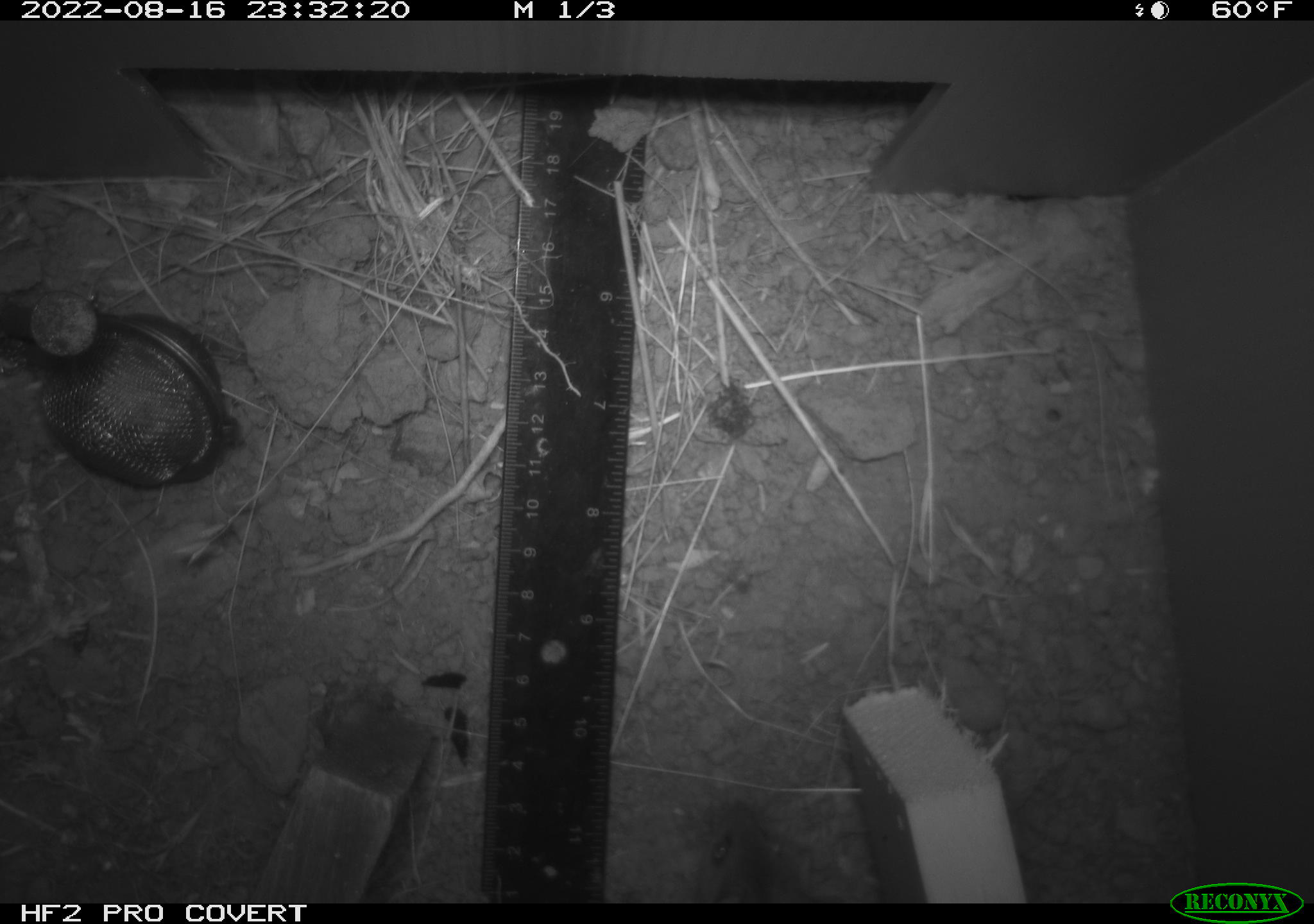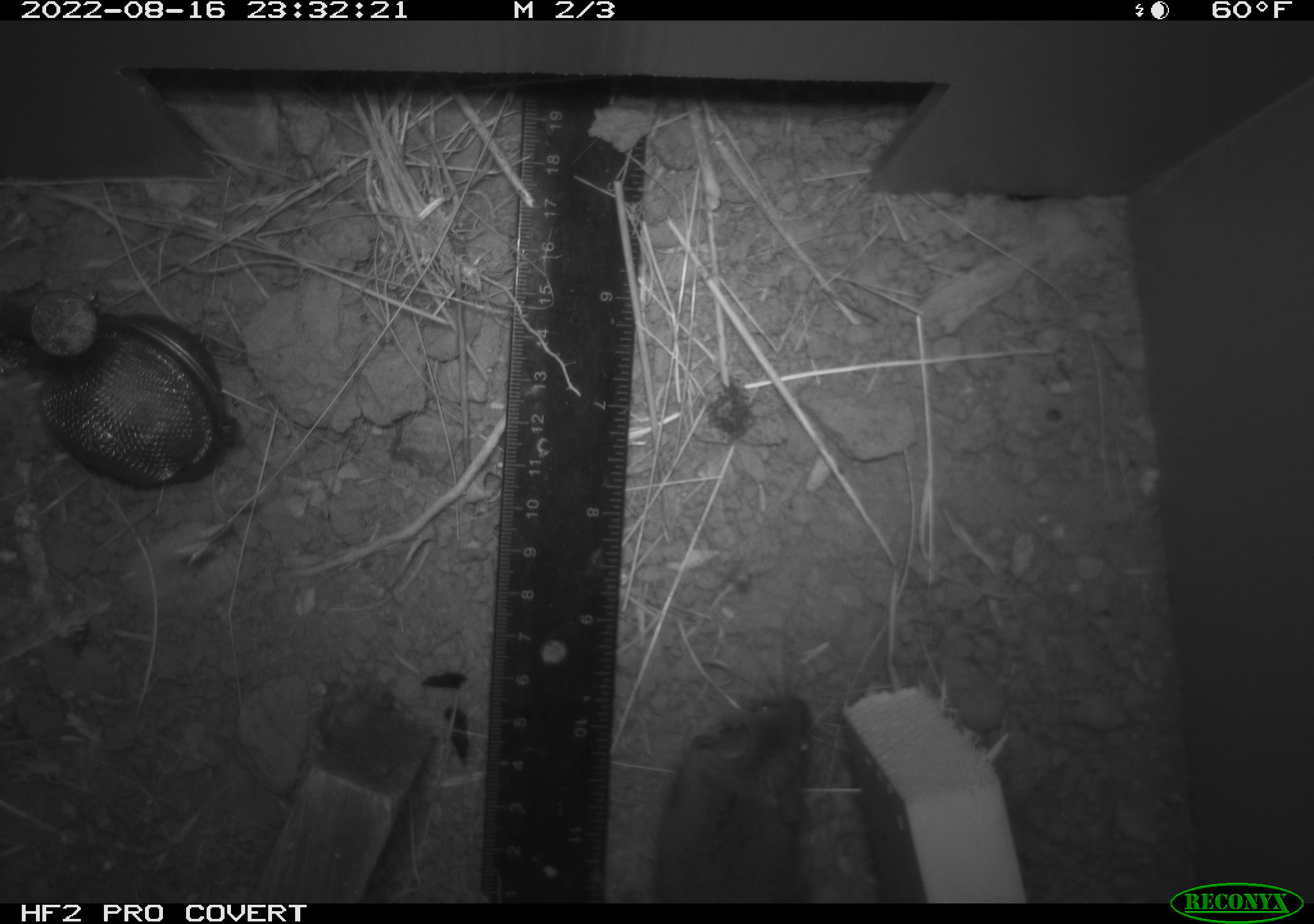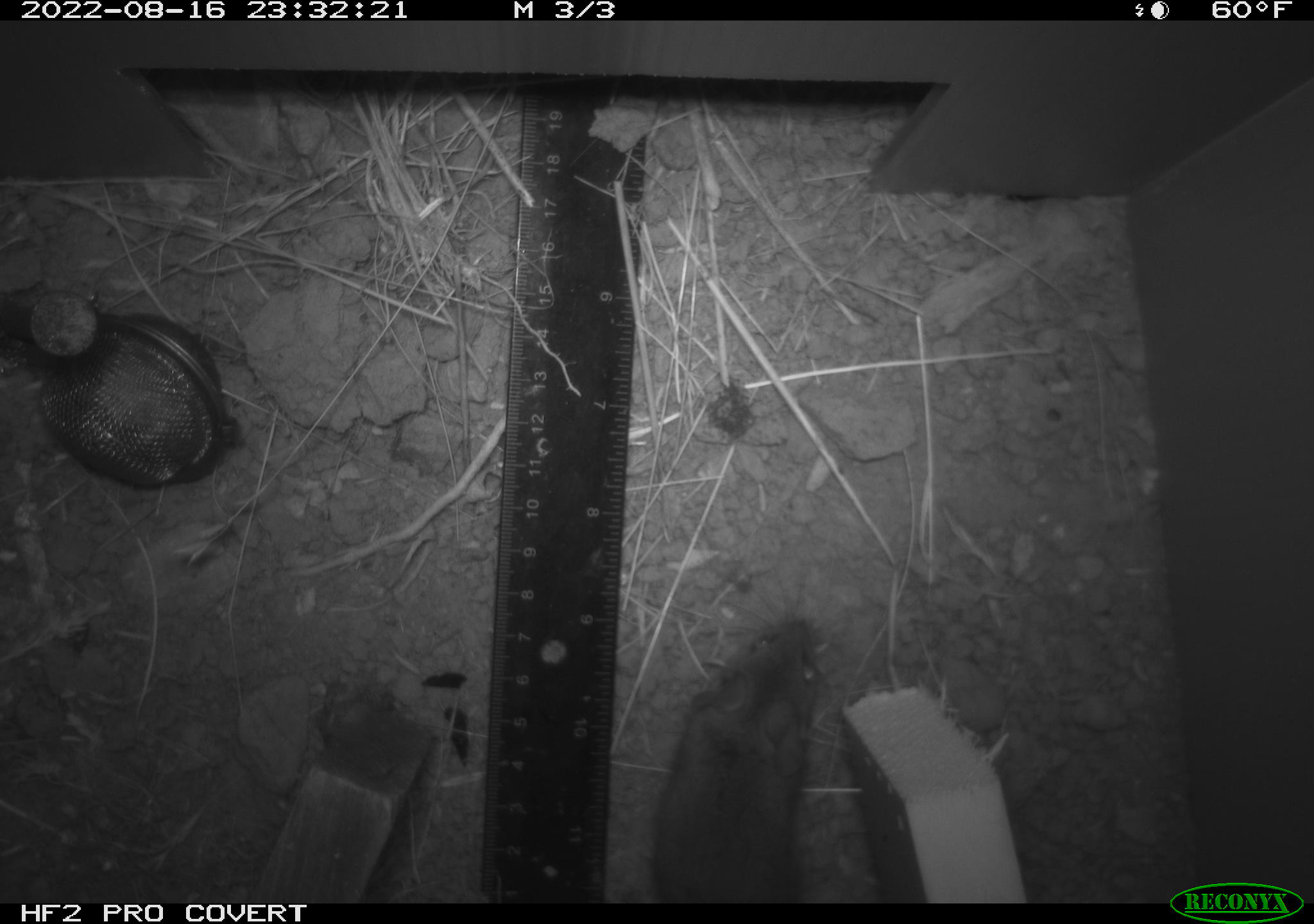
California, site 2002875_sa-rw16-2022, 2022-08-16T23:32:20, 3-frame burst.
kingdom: Animalia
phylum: Chordata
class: Mammalia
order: Rodentia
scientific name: Rodentia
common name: mouse species